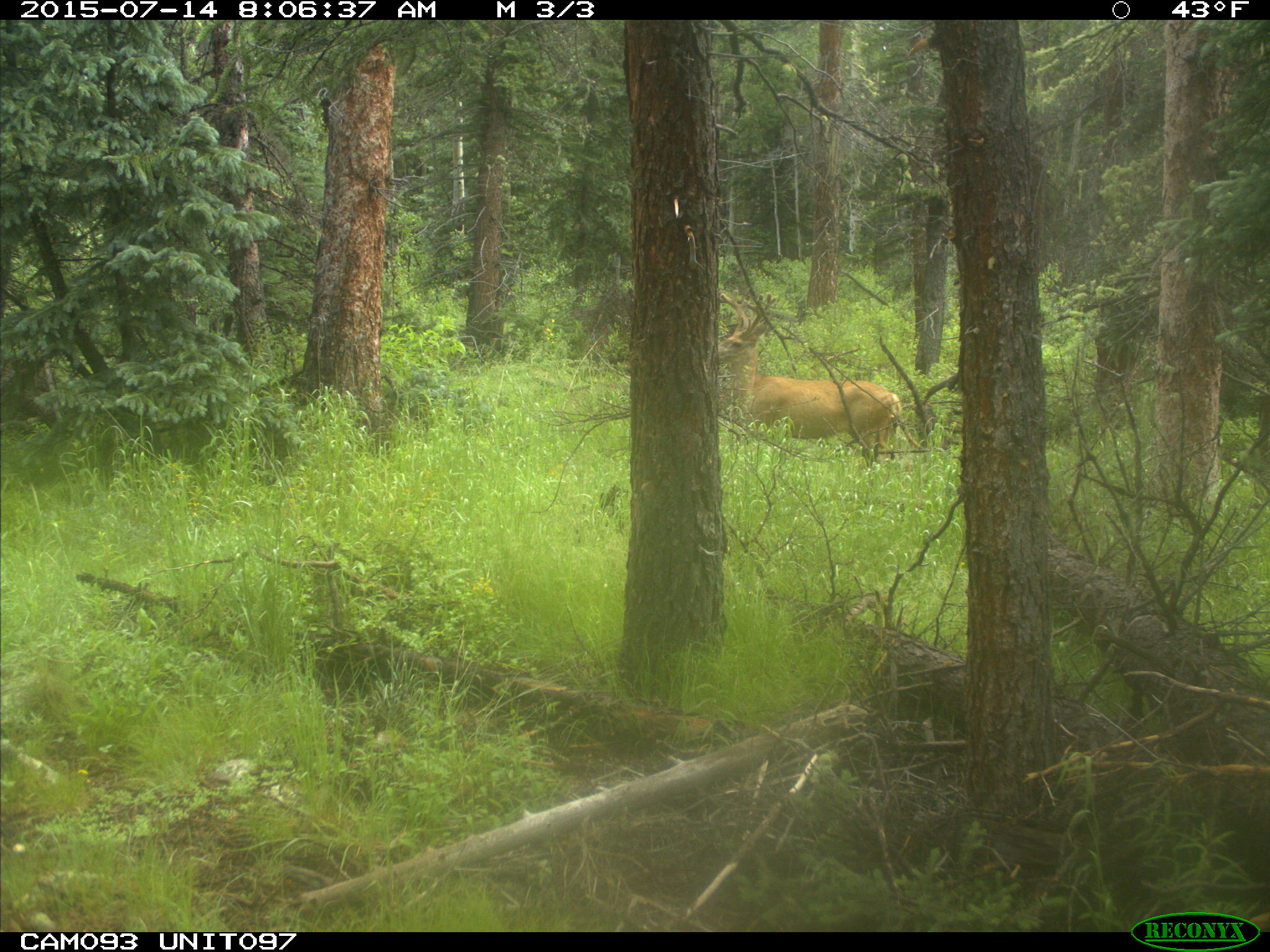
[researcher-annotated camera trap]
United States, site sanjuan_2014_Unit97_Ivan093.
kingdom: Animalia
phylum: Chordata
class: Mammalia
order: Artiodactyla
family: Cervidae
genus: Odocoileus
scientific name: Odocoileus hemionus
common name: mule deer